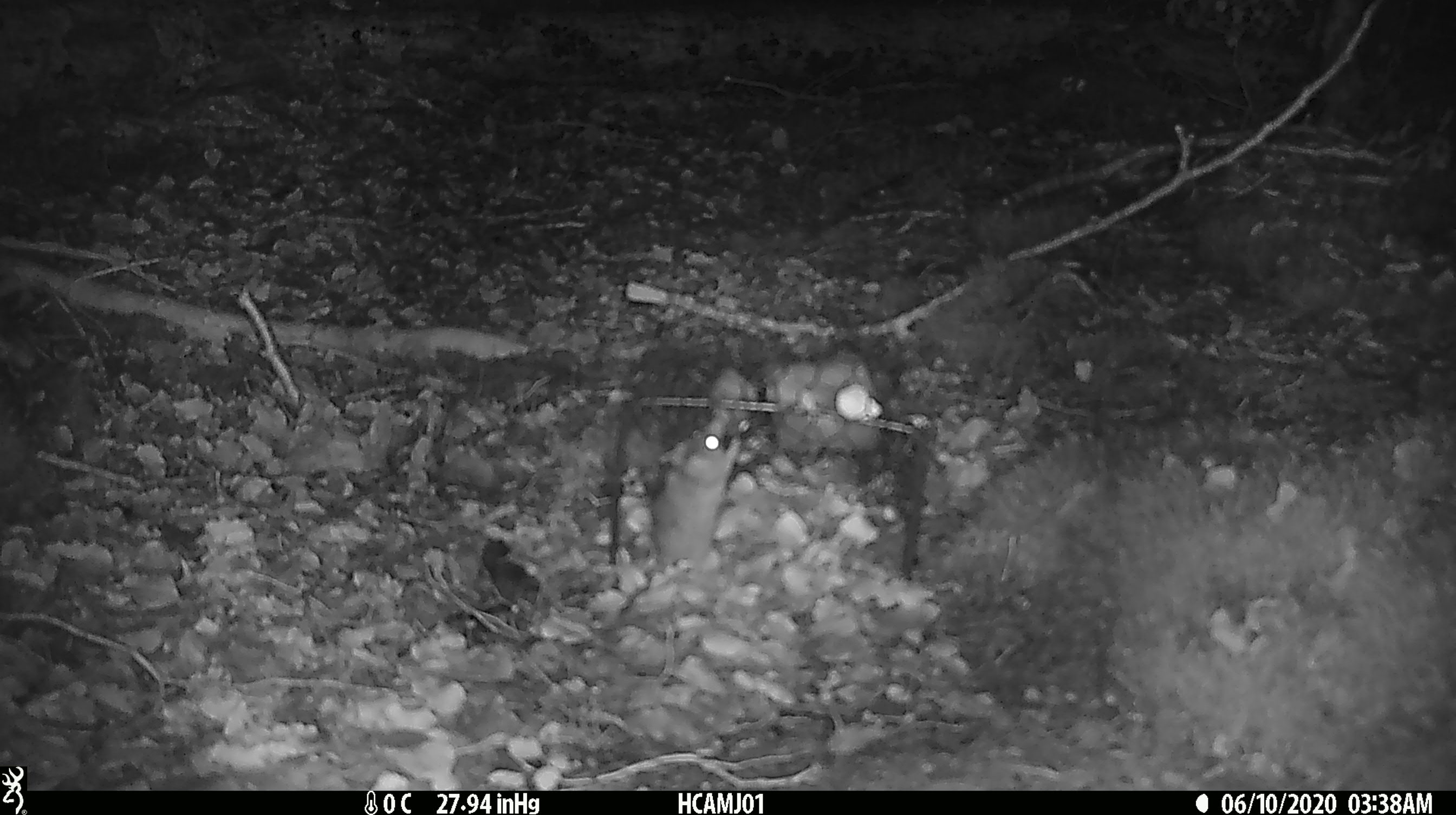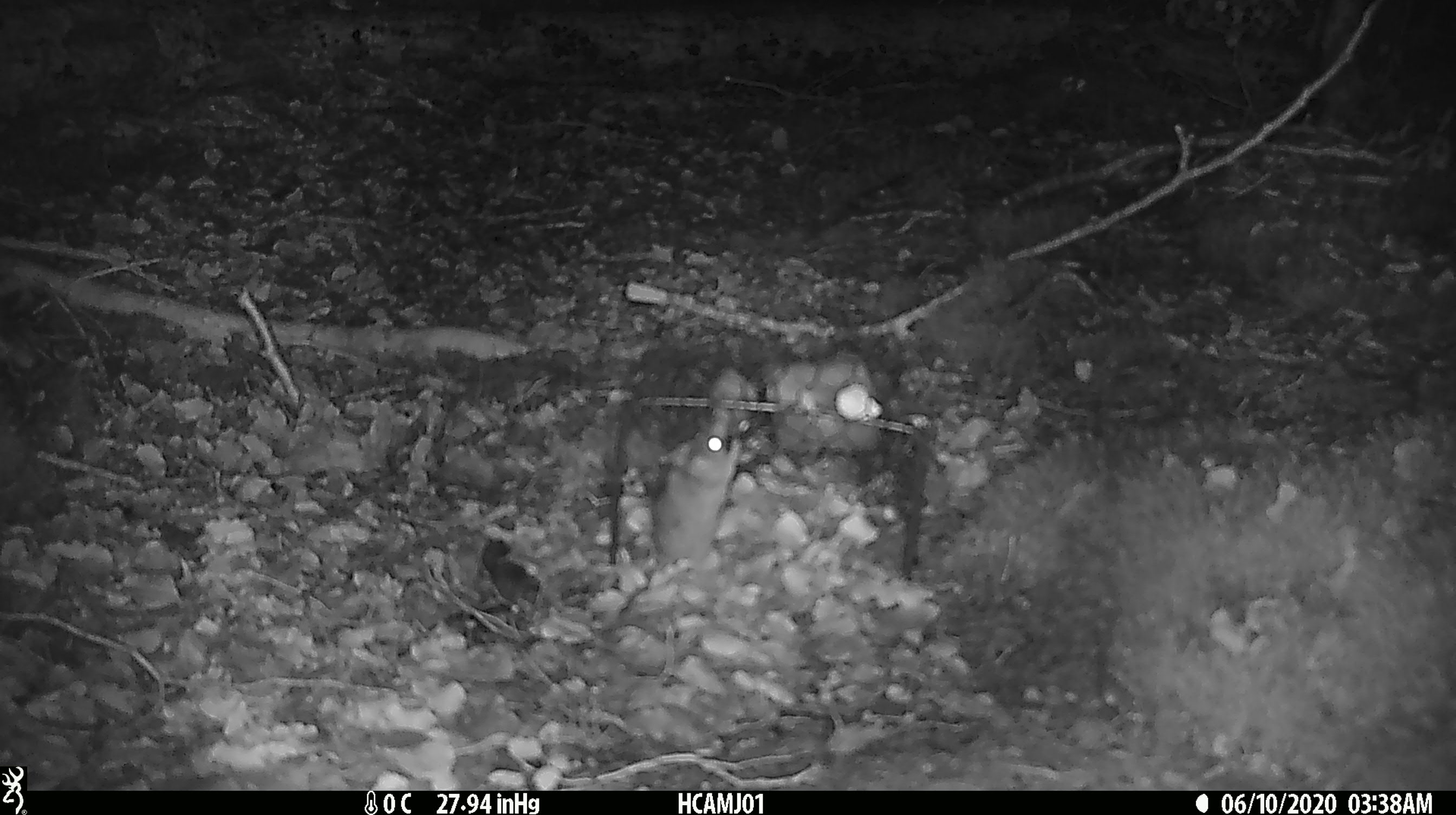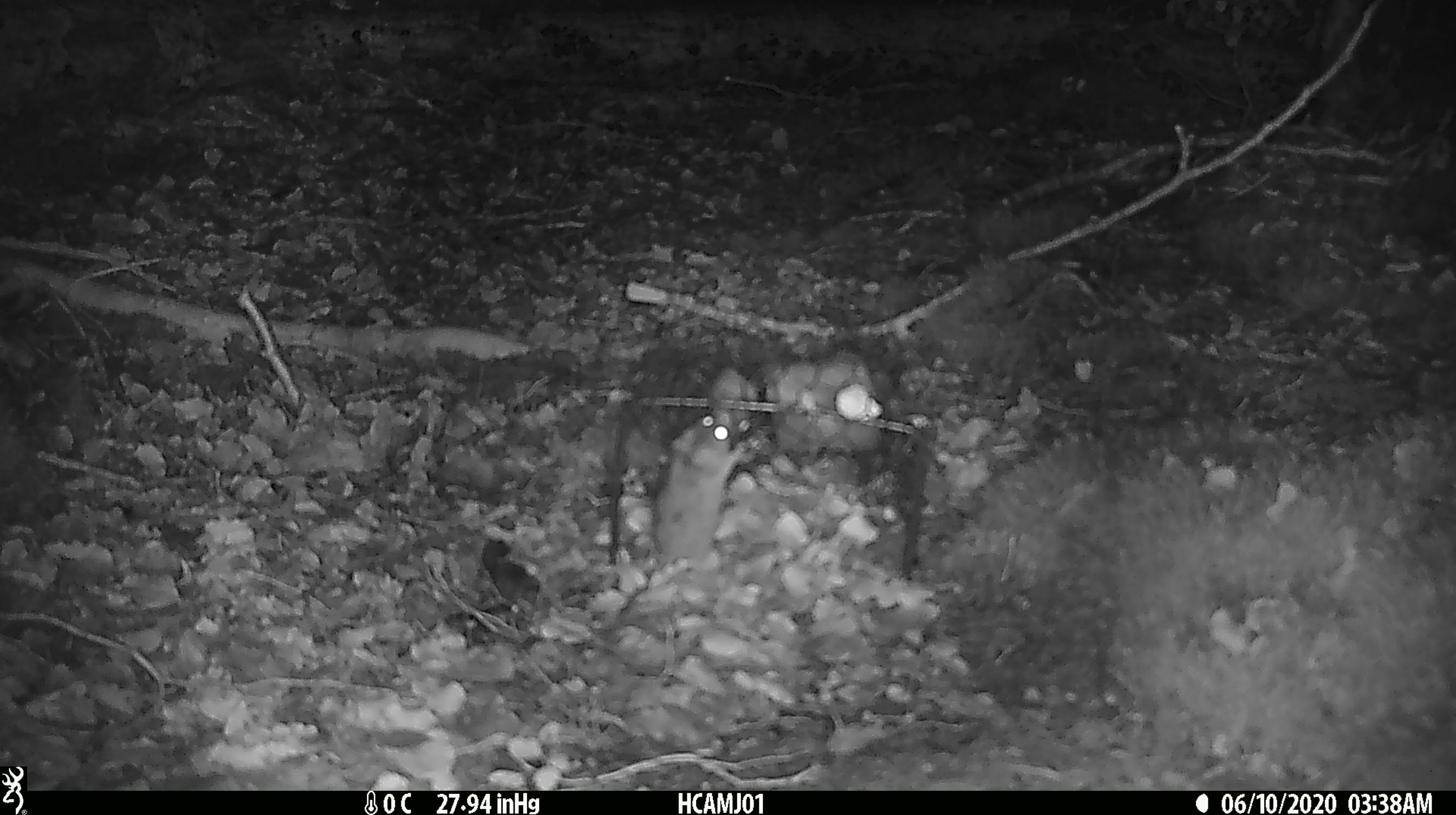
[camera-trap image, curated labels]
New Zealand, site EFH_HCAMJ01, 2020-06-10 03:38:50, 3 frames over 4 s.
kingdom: Animalia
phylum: Chordata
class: Mammalia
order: Rodentia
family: Muridae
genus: Mus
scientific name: Mus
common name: mouse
Mouse (Mus).